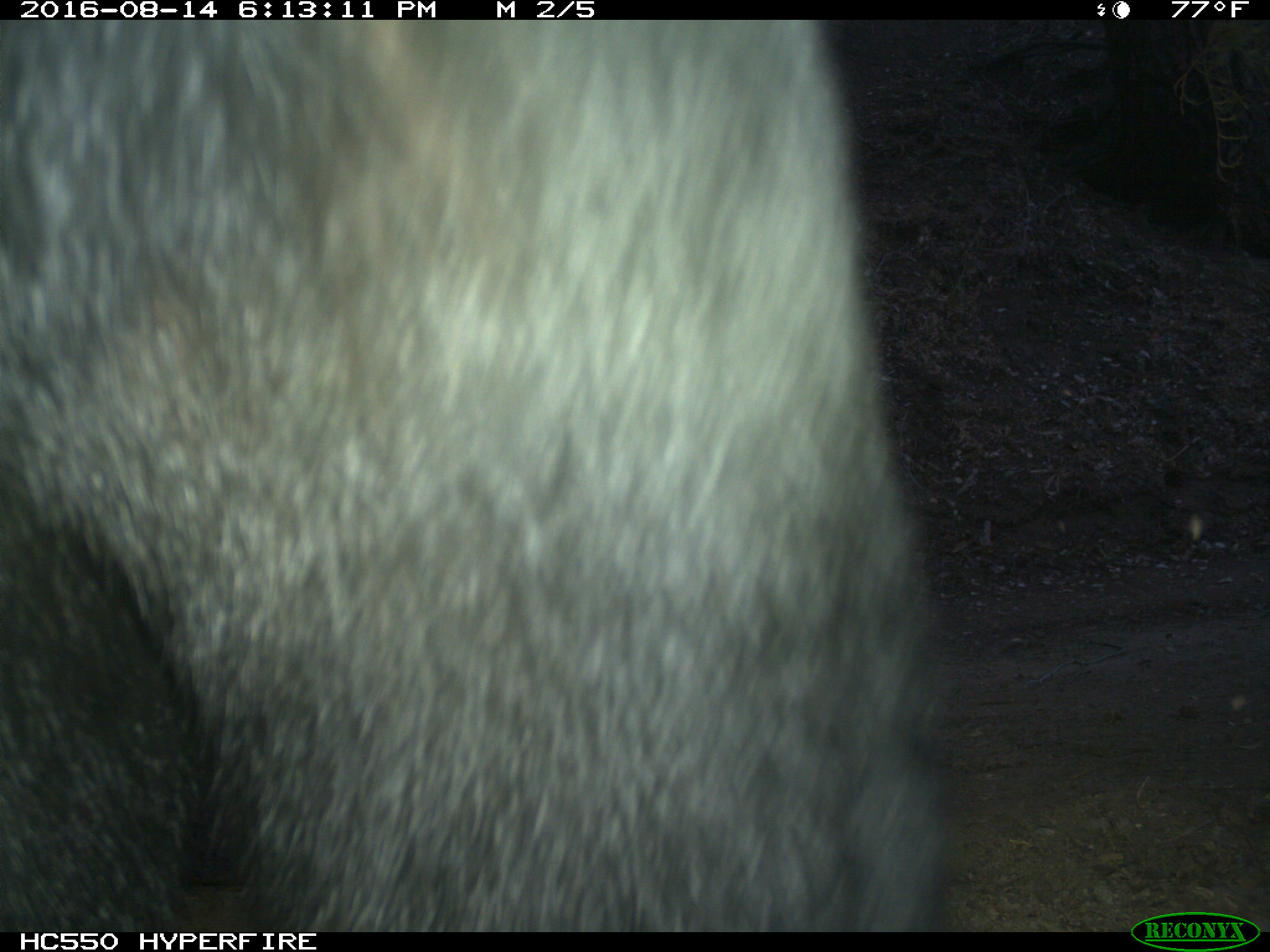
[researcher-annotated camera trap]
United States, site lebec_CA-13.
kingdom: Animalia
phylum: Chordata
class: Mammalia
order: Carnivora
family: Ursidae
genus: Ursus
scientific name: Ursus americanus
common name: american black bear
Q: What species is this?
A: Ursus americanus (american black bear).